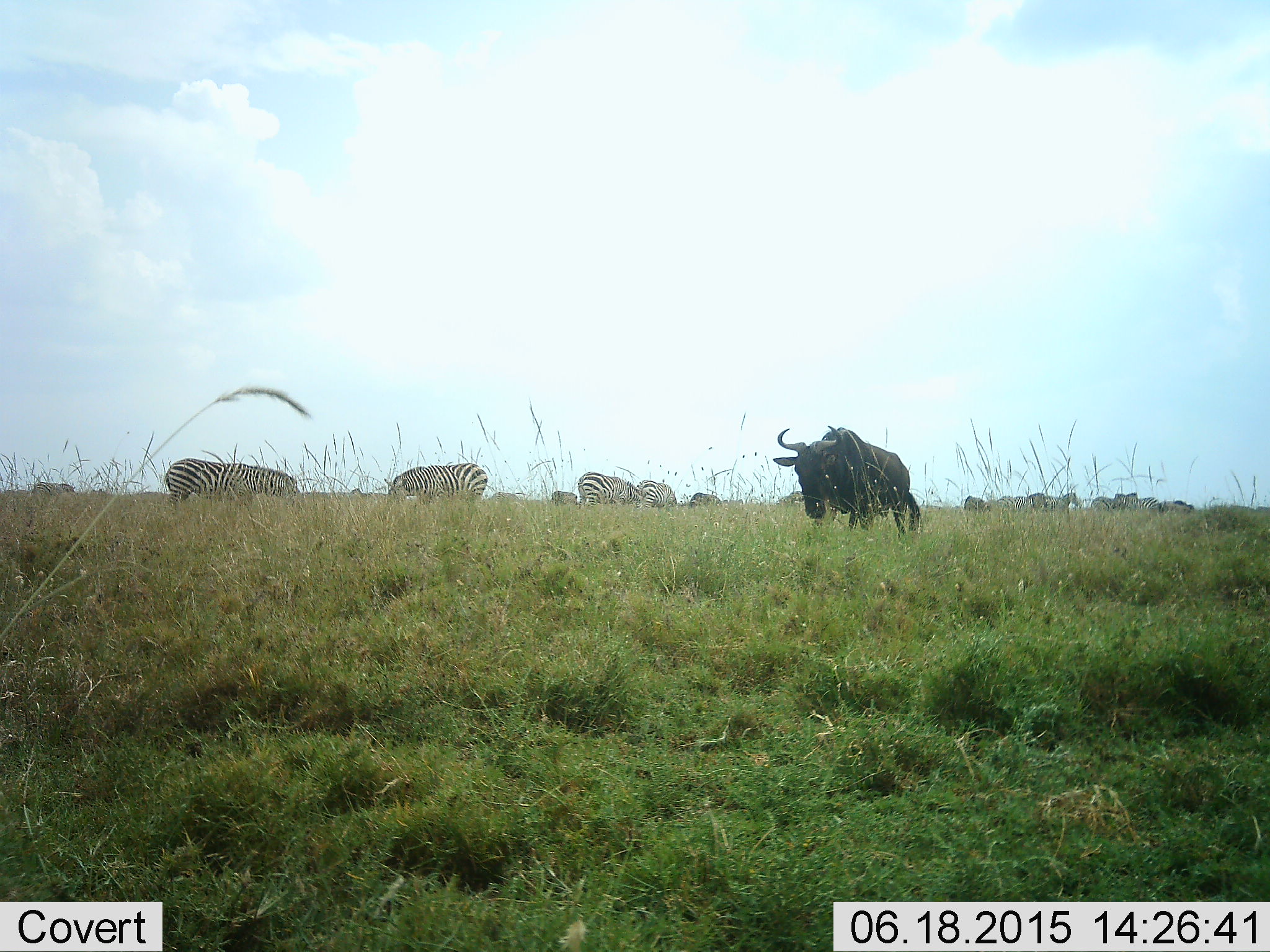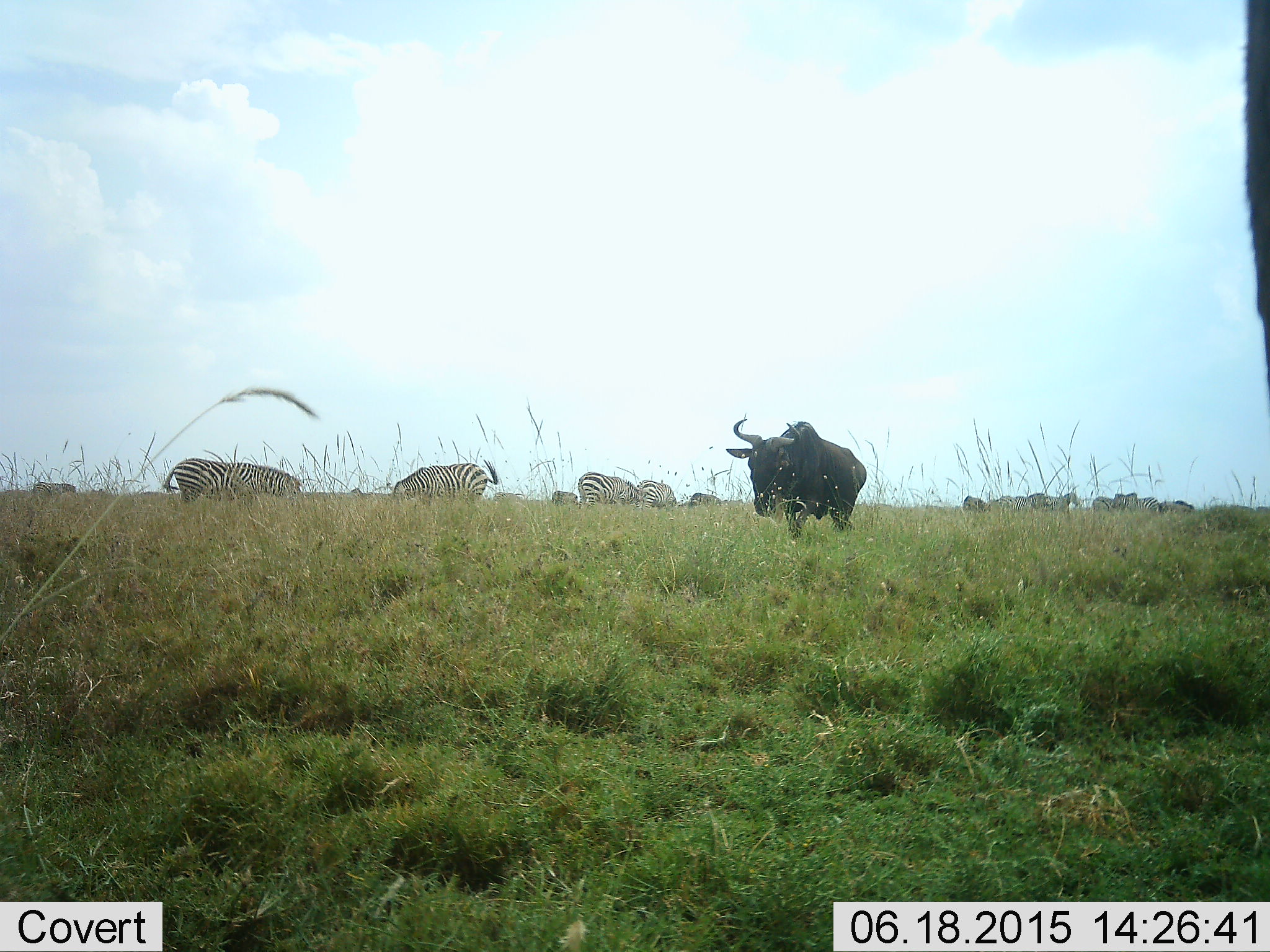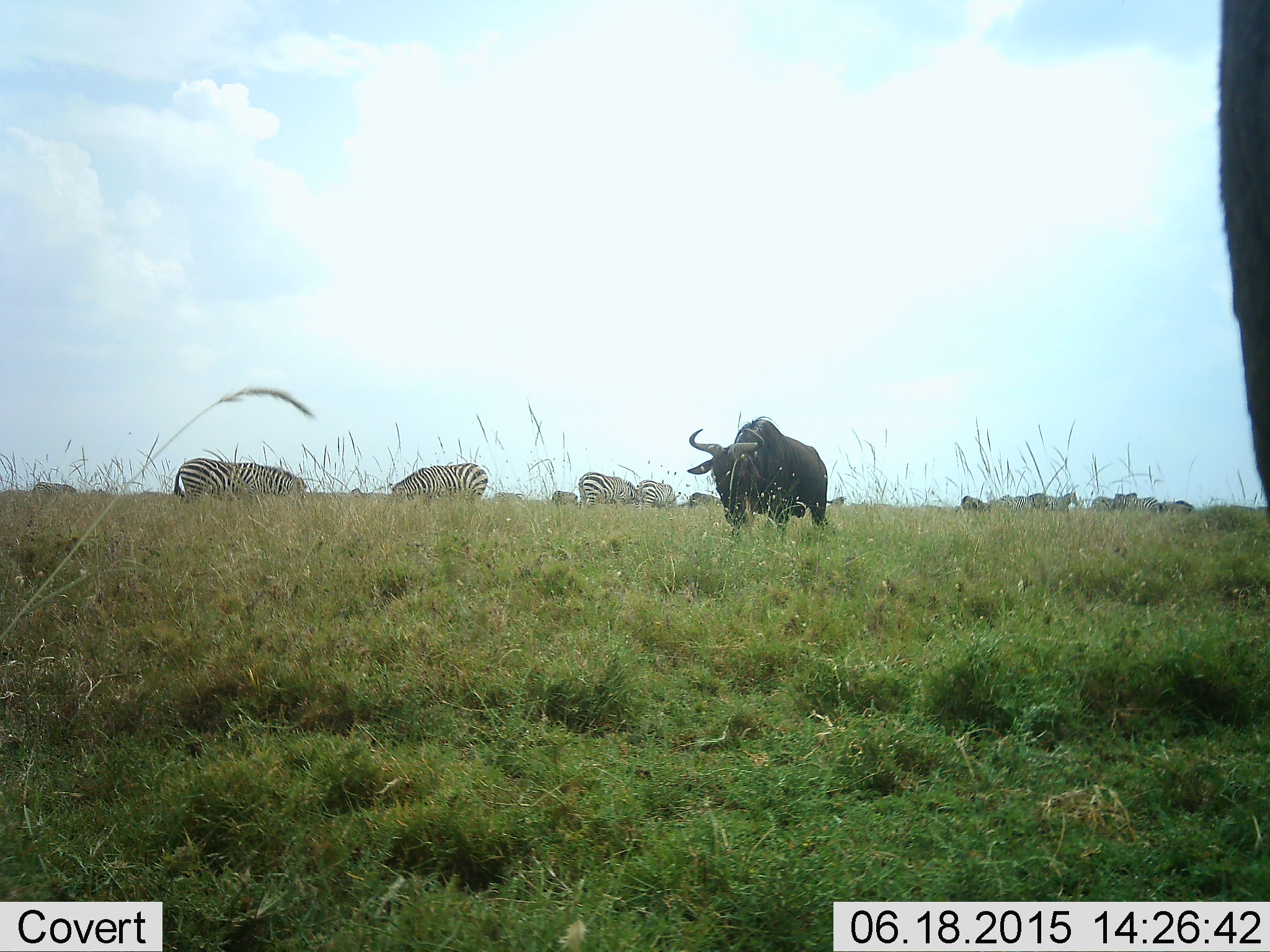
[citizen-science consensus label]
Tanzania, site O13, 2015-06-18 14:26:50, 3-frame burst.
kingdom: Animalia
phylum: Chordata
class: Mammalia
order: Artiodactyla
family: Bovidae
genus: Connochaetes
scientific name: Connochaetes taurinus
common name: blue wildebeest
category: wildebeest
Wildebeest (blue wildebeest) (Connochaetes taurinus), count 1. Behavior (volunteer vote fractions): standing 40%, resting 0%, moving 80%, interacting 0%. Young present (vote fraction): 0%. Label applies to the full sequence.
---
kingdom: Animalia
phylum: Chordata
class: Mammalia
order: Perissodactyla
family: Equidae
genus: Equus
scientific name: Equus quagga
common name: plains zebra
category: zebra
Zebra (plains zebra) (Equus quagga), count 11-50. Behavior (volunteer vote fractions): standing 36%, resting 9%, moving 18%, interacting 0%. Young present (vote fraction): 9%. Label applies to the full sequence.